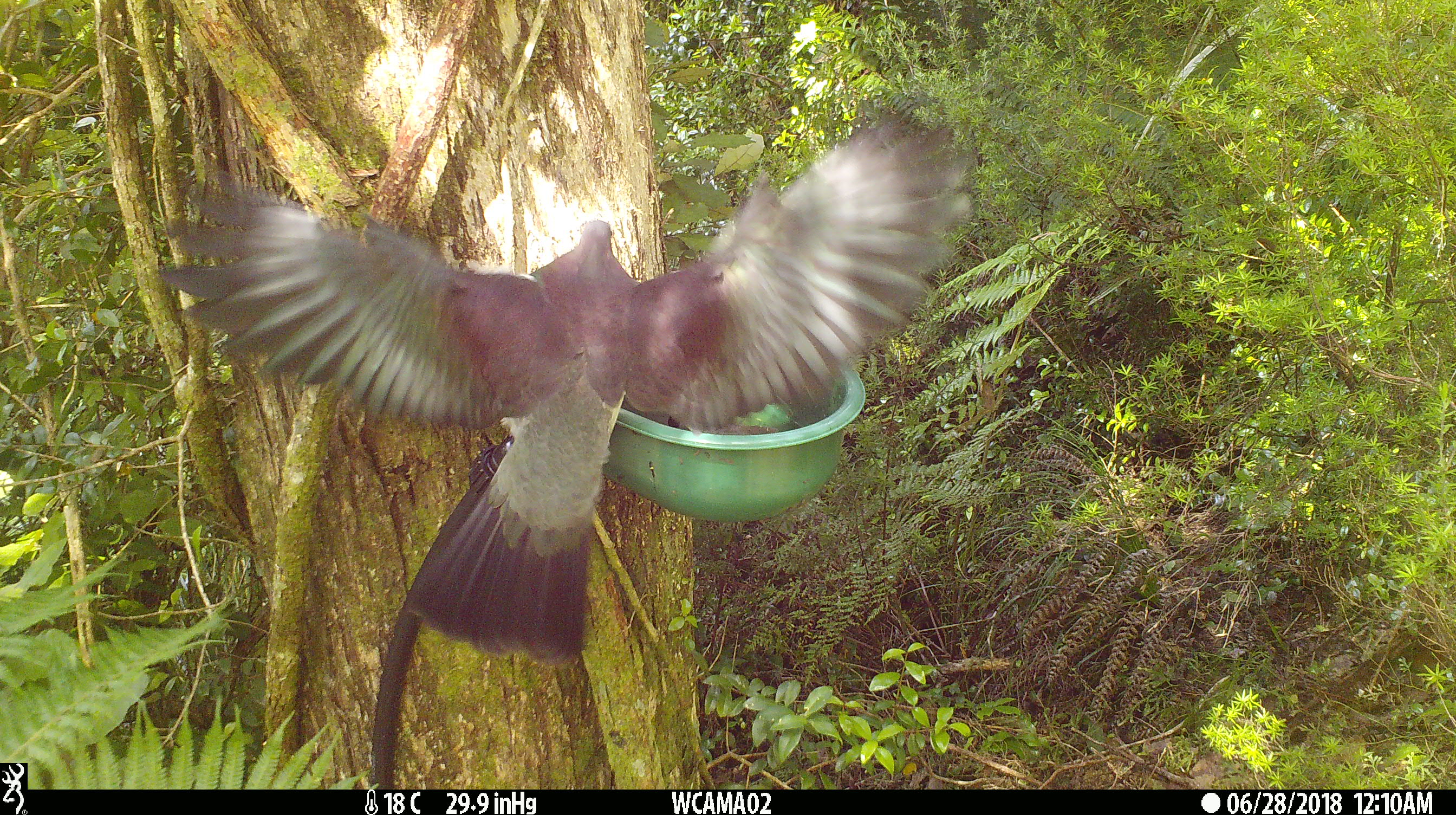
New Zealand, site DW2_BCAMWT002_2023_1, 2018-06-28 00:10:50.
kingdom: Animalia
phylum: Chordata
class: Aves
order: Columbiformes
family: Columbidae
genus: Hemiphaga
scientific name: Hemiphaga novaeseelandiae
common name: new zealand pigeon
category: kereru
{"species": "kereru (new zealand pigeon) (Hemiphaga novaeseelandiae)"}